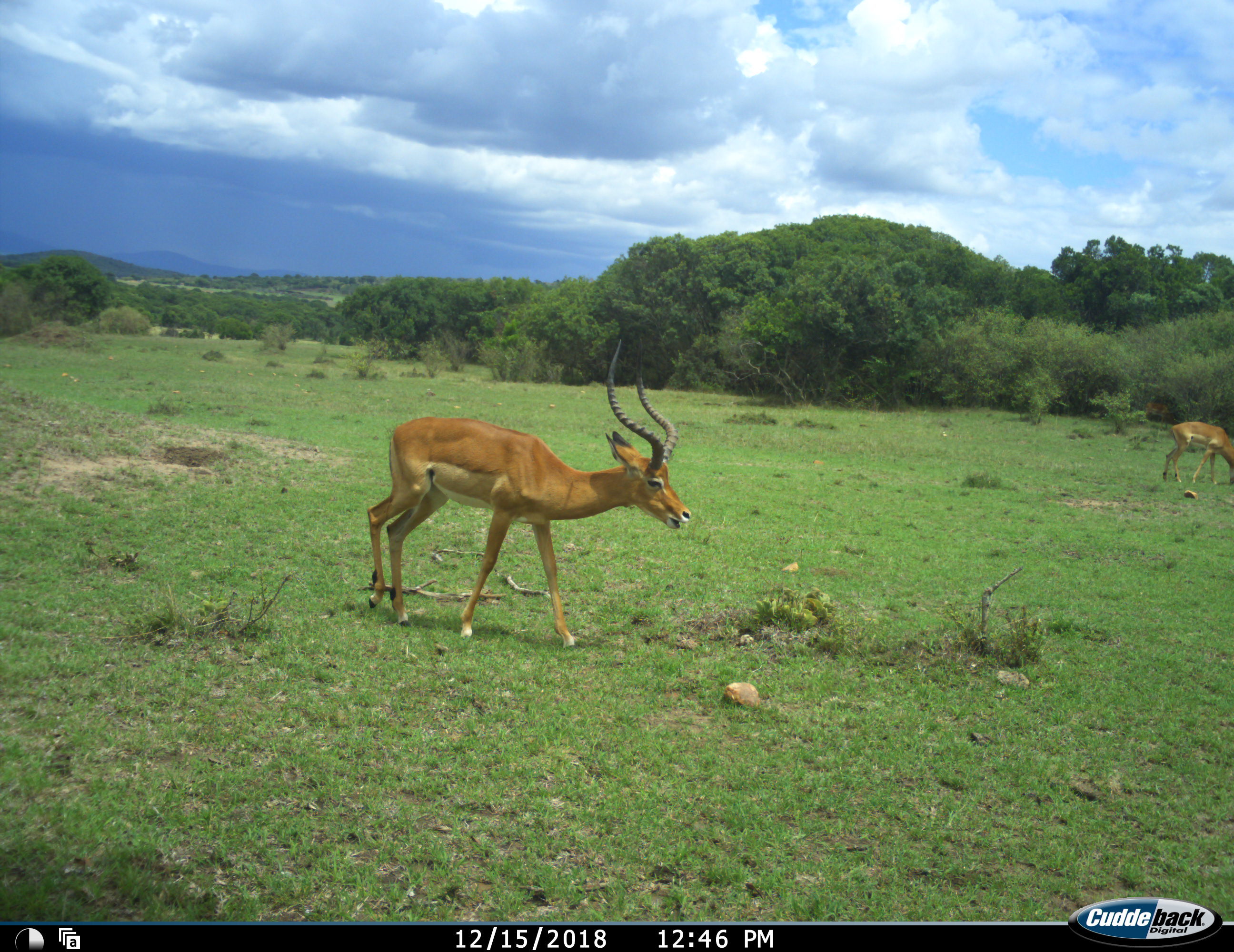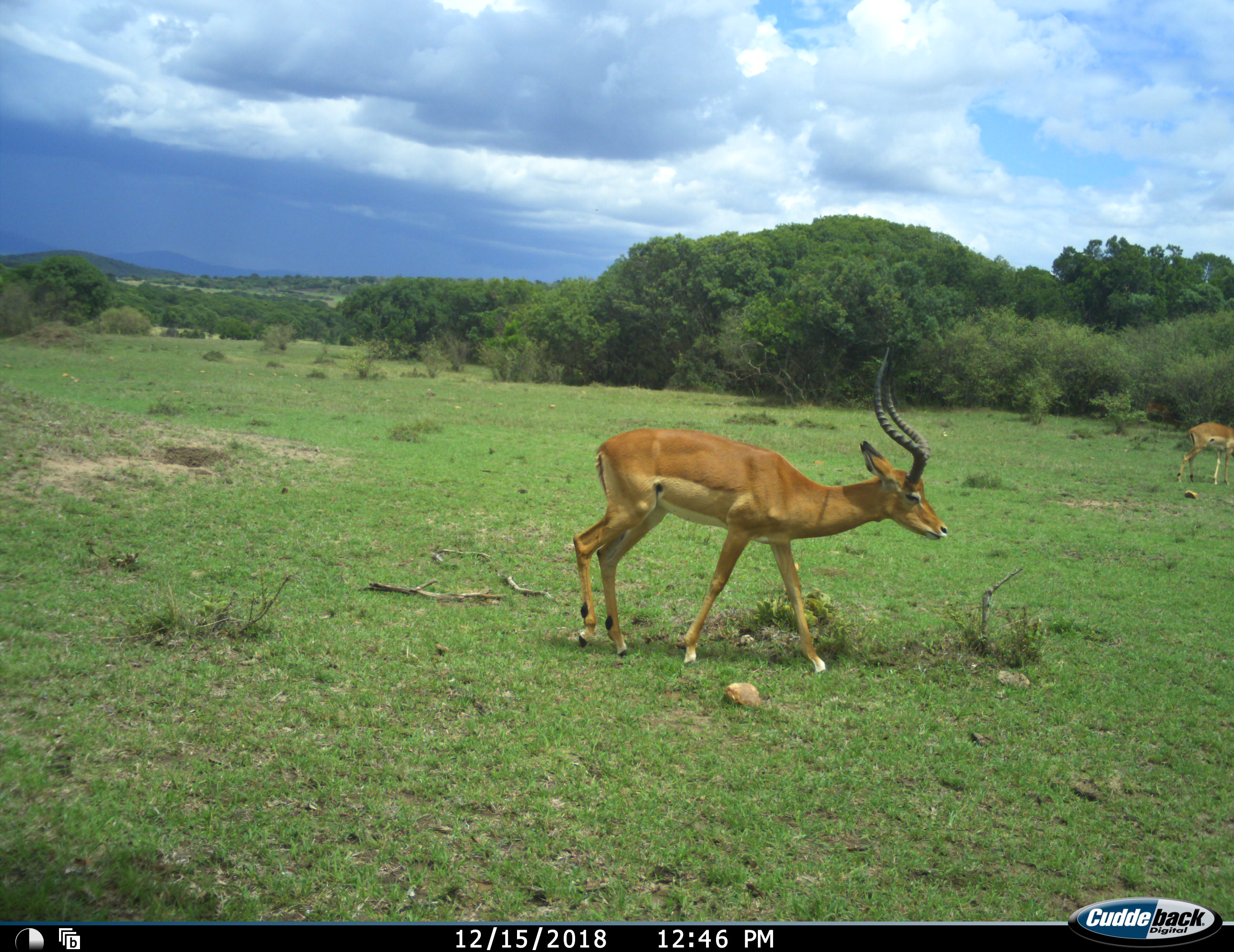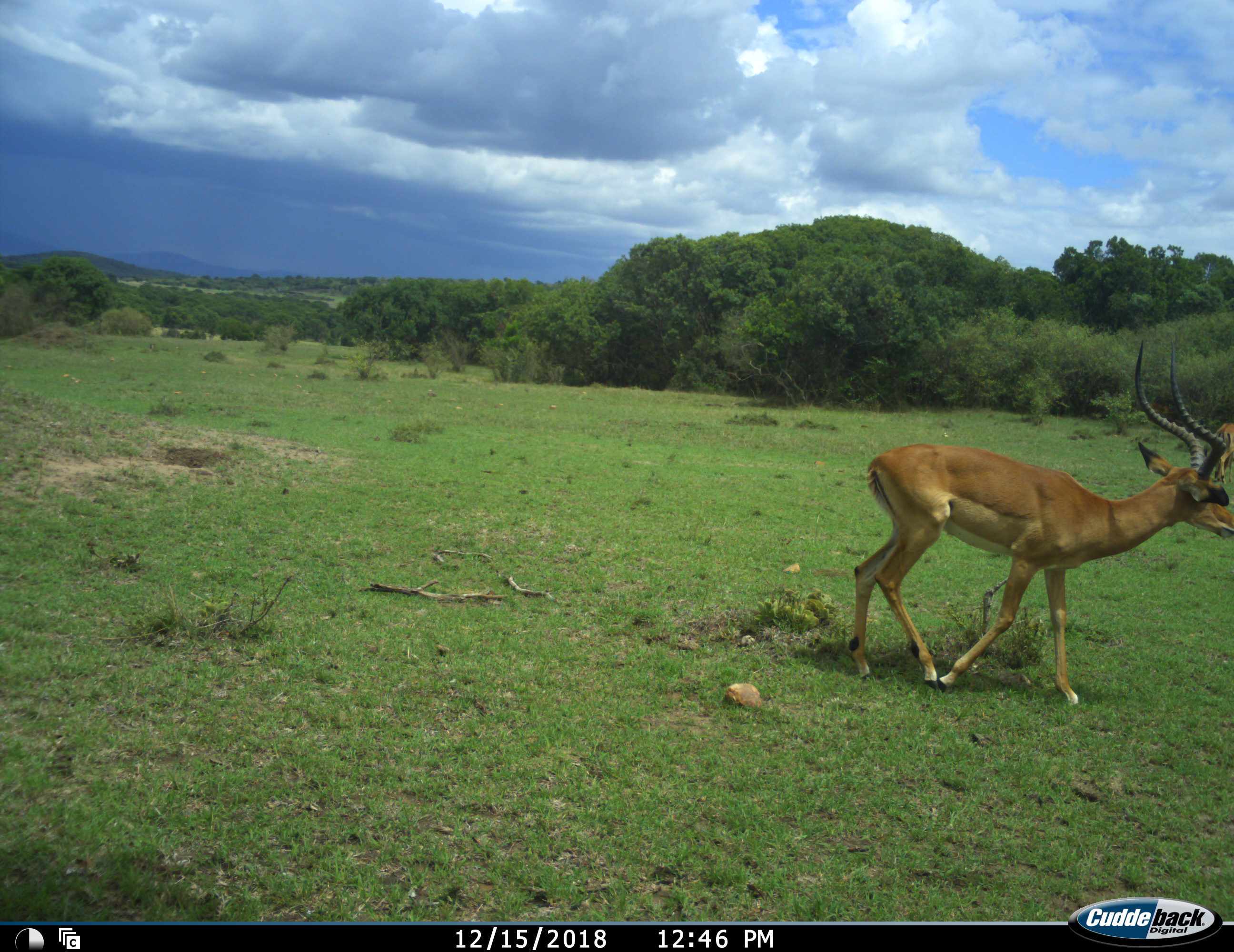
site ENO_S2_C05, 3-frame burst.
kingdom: Animalia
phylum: Chordata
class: Mammalia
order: Artiodactyla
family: Bovidae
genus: Aepyceros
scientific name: Aepyceros melampus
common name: impala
Impala (Aepyceros melampus), count 2. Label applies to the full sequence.